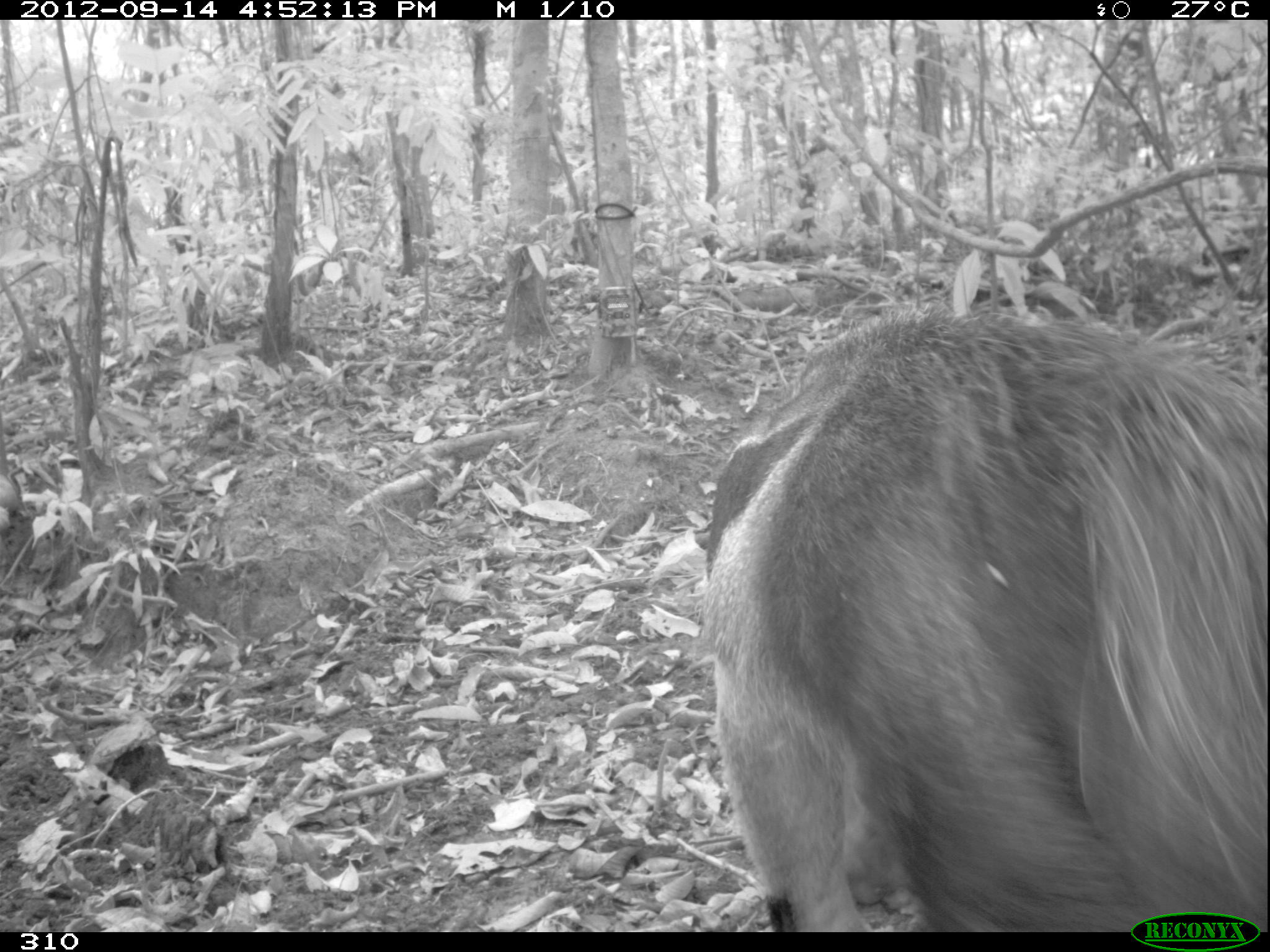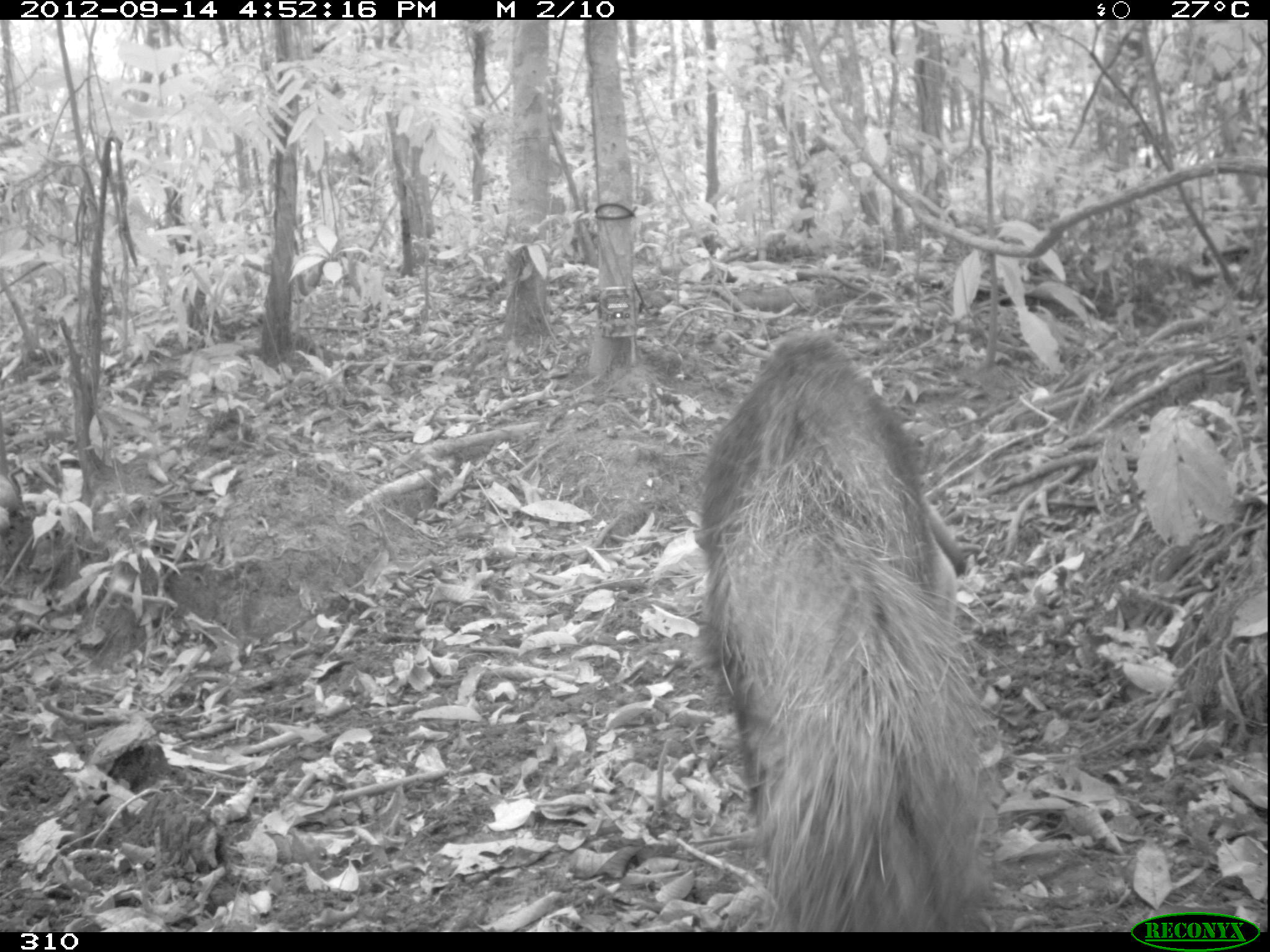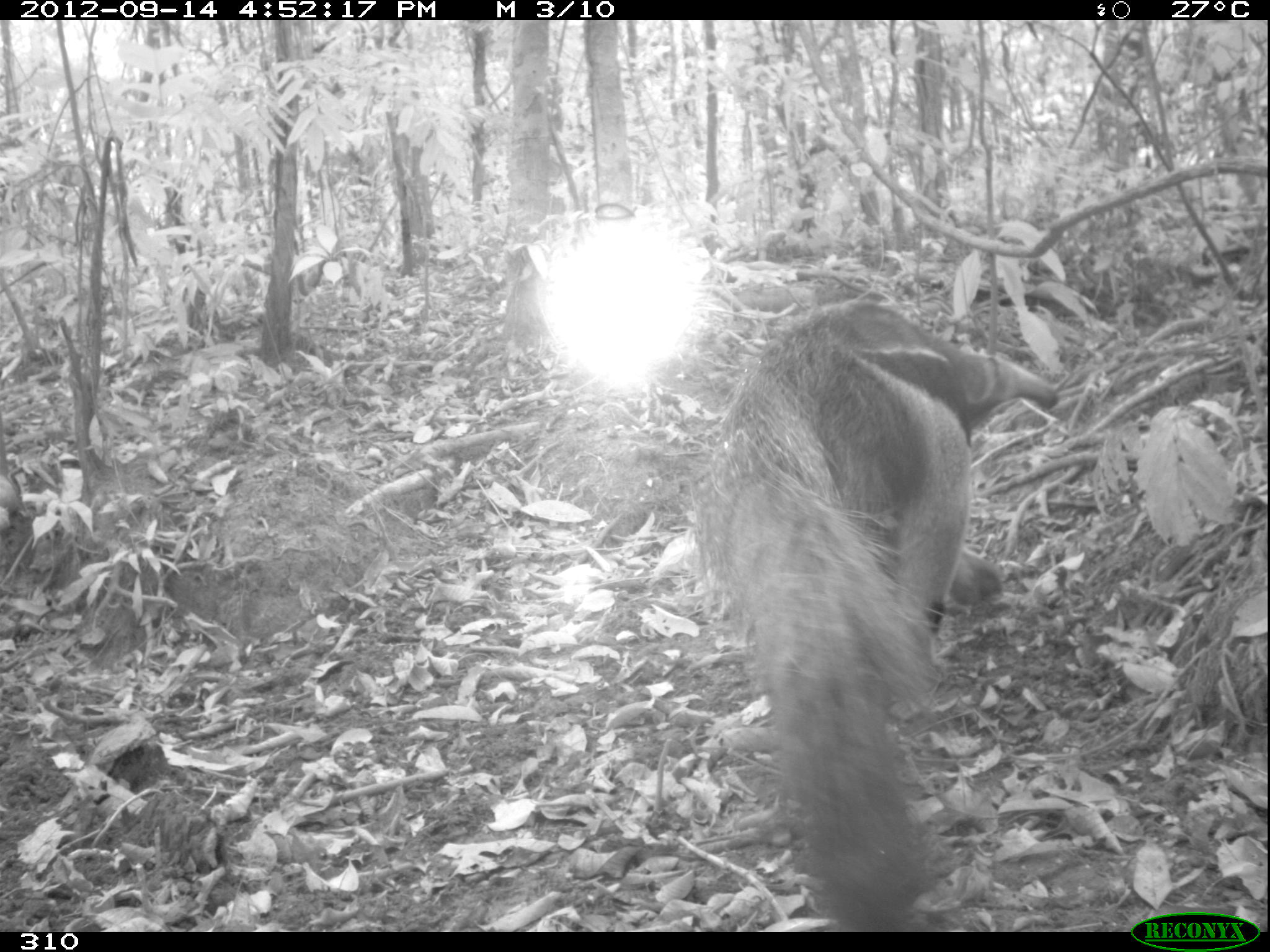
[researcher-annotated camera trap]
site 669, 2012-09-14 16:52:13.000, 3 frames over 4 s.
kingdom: Animalia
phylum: Chordata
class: Mammalia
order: Pilosa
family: Myrmecophagidae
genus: Myrmecophaga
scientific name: Myrmecophaga tridactyla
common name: giant anteater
Myrmecophaga tridactyla (giant anteater).